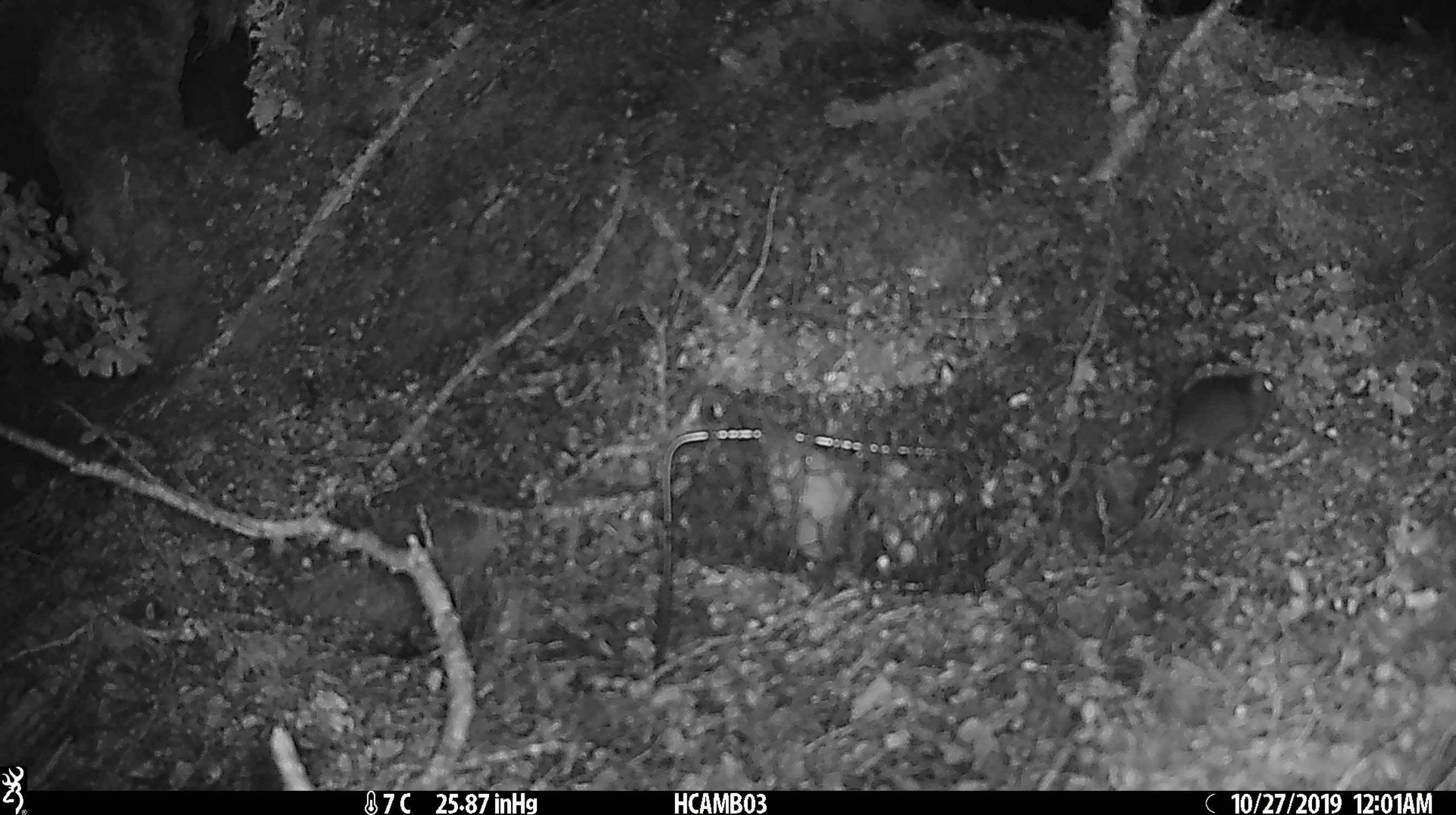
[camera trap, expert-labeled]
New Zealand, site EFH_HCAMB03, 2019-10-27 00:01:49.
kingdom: Animalia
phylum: Chordata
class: Mammalia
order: Rodentia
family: Muridae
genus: Mus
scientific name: Mus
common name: mouse